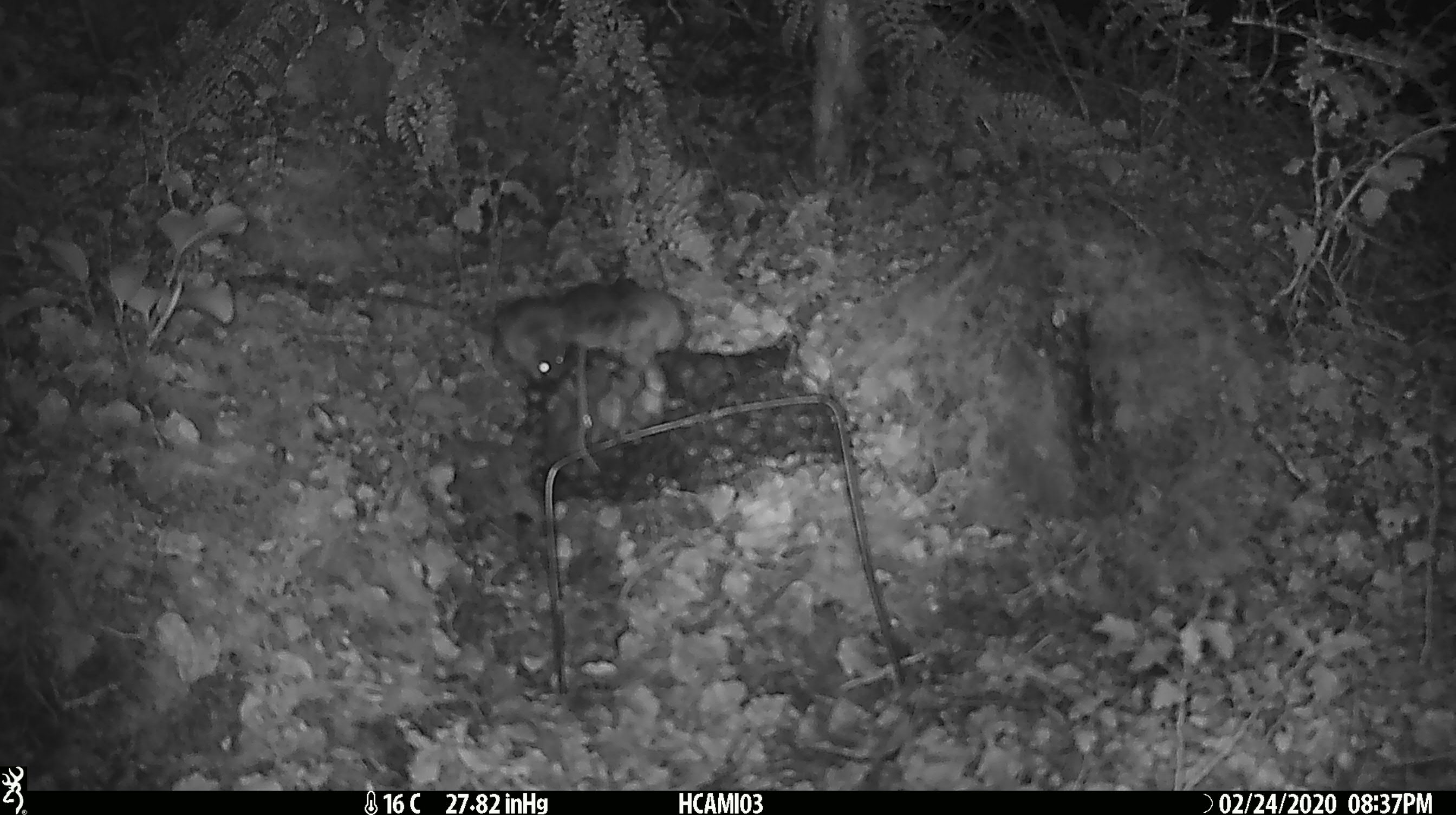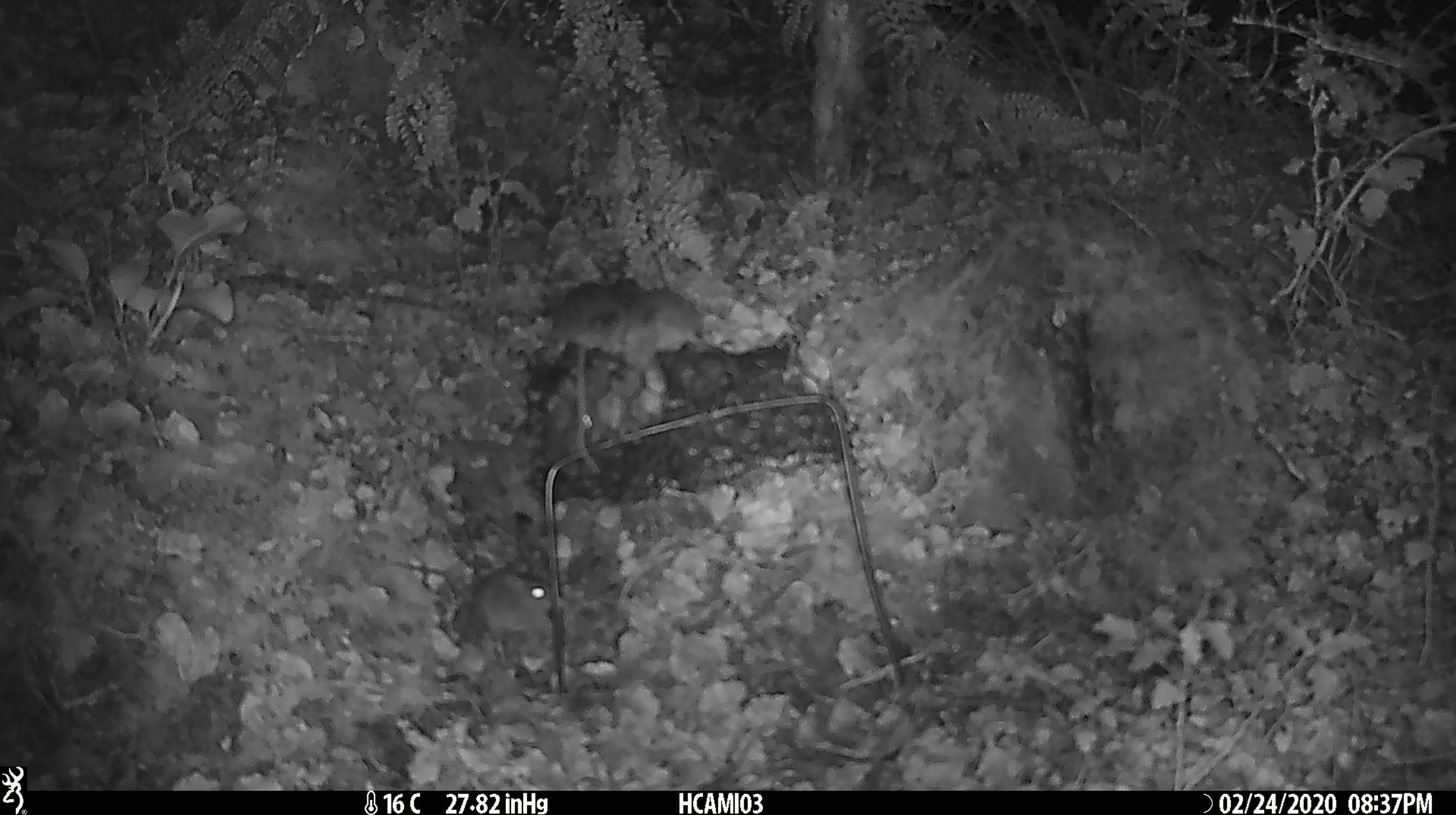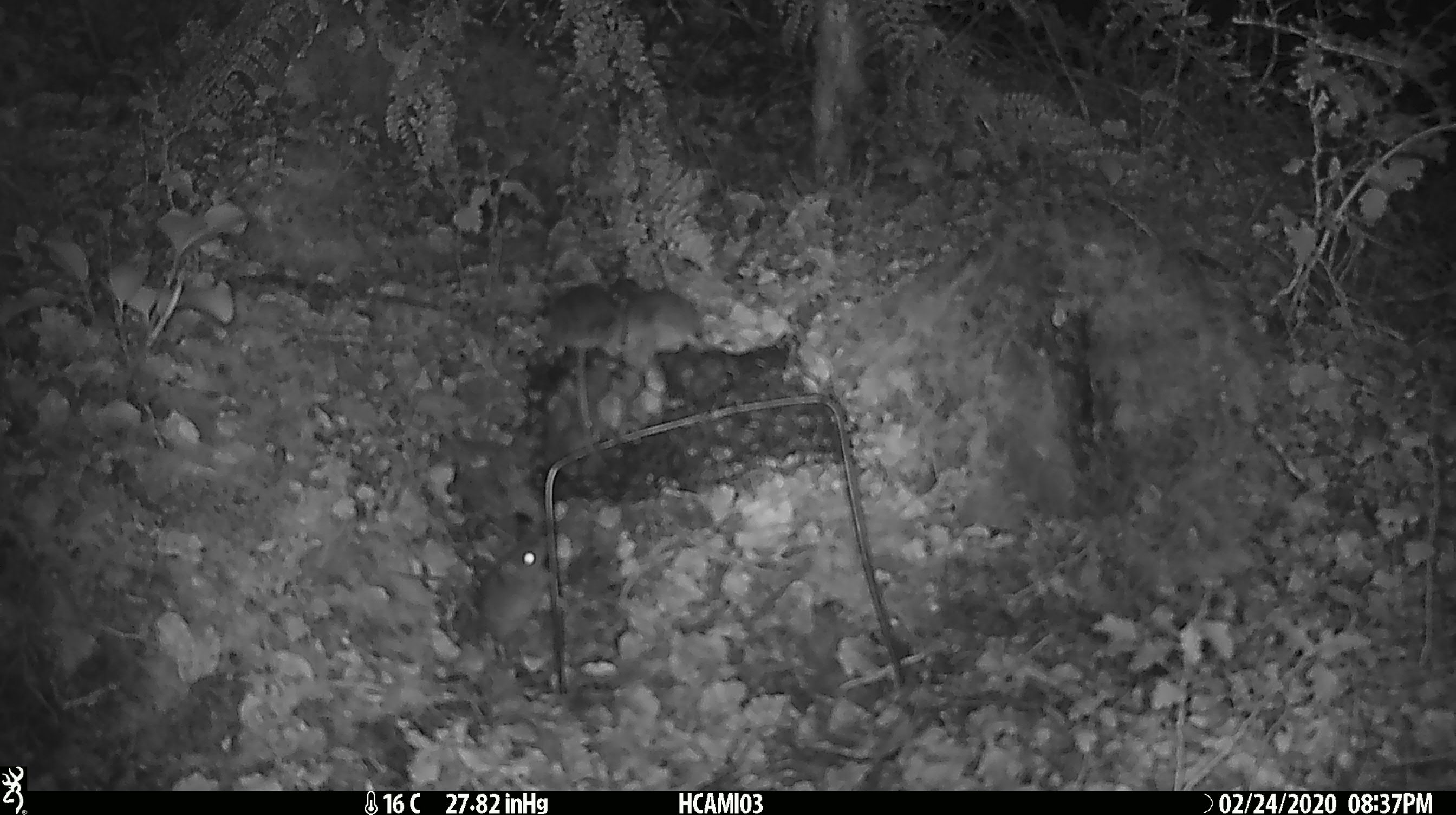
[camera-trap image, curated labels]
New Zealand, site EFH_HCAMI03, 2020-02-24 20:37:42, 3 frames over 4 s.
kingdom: Animalia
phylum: Chordata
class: Mammalia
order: Rodentia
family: Muridae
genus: Mus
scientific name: Mus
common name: mouse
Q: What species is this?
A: Mouse (Mus).